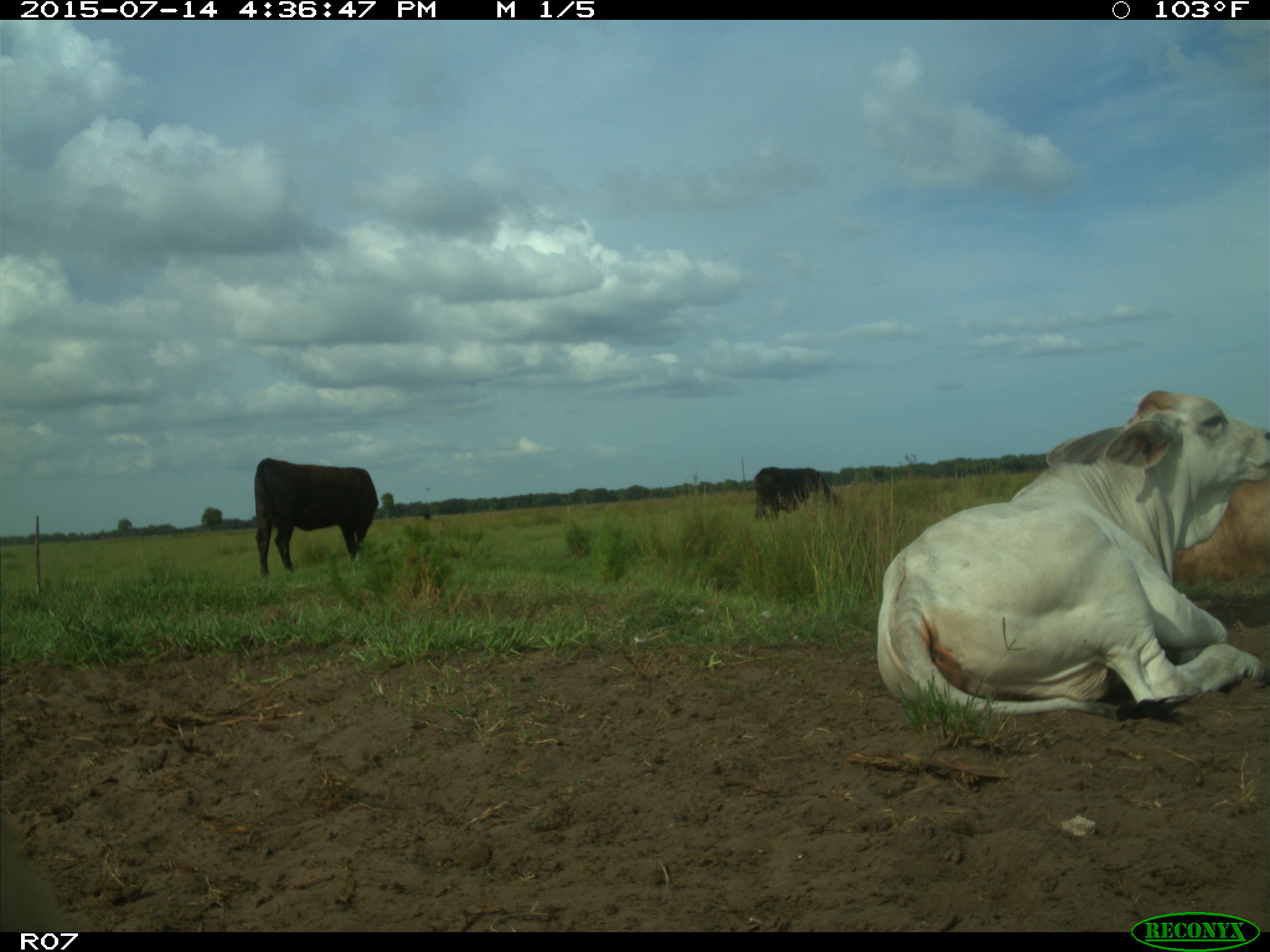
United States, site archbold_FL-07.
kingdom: Animalia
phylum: Chordata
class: Mammalia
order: Artiodactyla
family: Bovidae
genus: Bos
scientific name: Bos taurus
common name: domestic cow